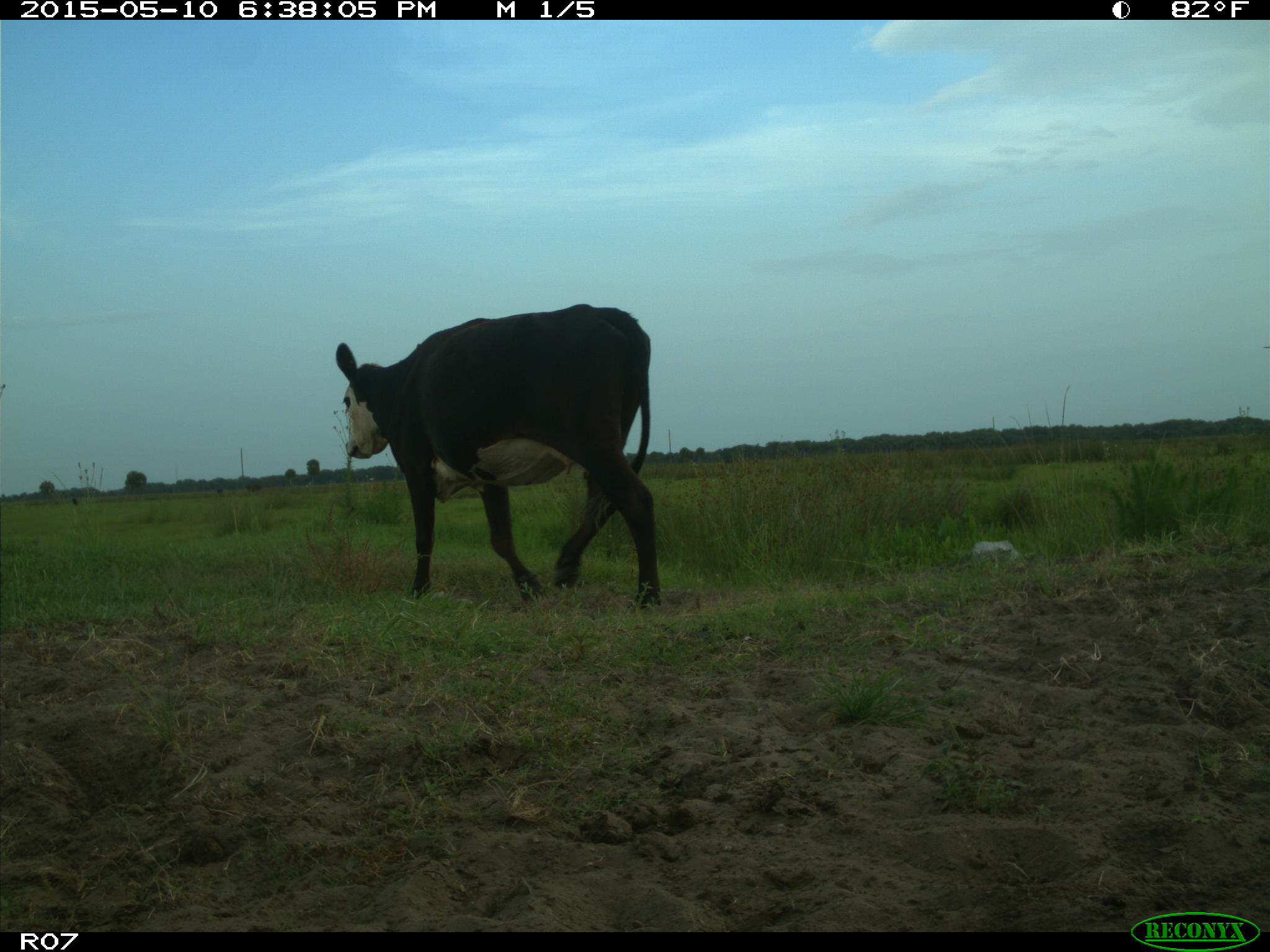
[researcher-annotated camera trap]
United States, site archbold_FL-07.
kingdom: Animalia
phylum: Chordata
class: Mammalia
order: Artiodactyla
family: Bovidae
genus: Bos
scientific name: Bos taurus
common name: domestic cow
Bos taurus (domestic cow).